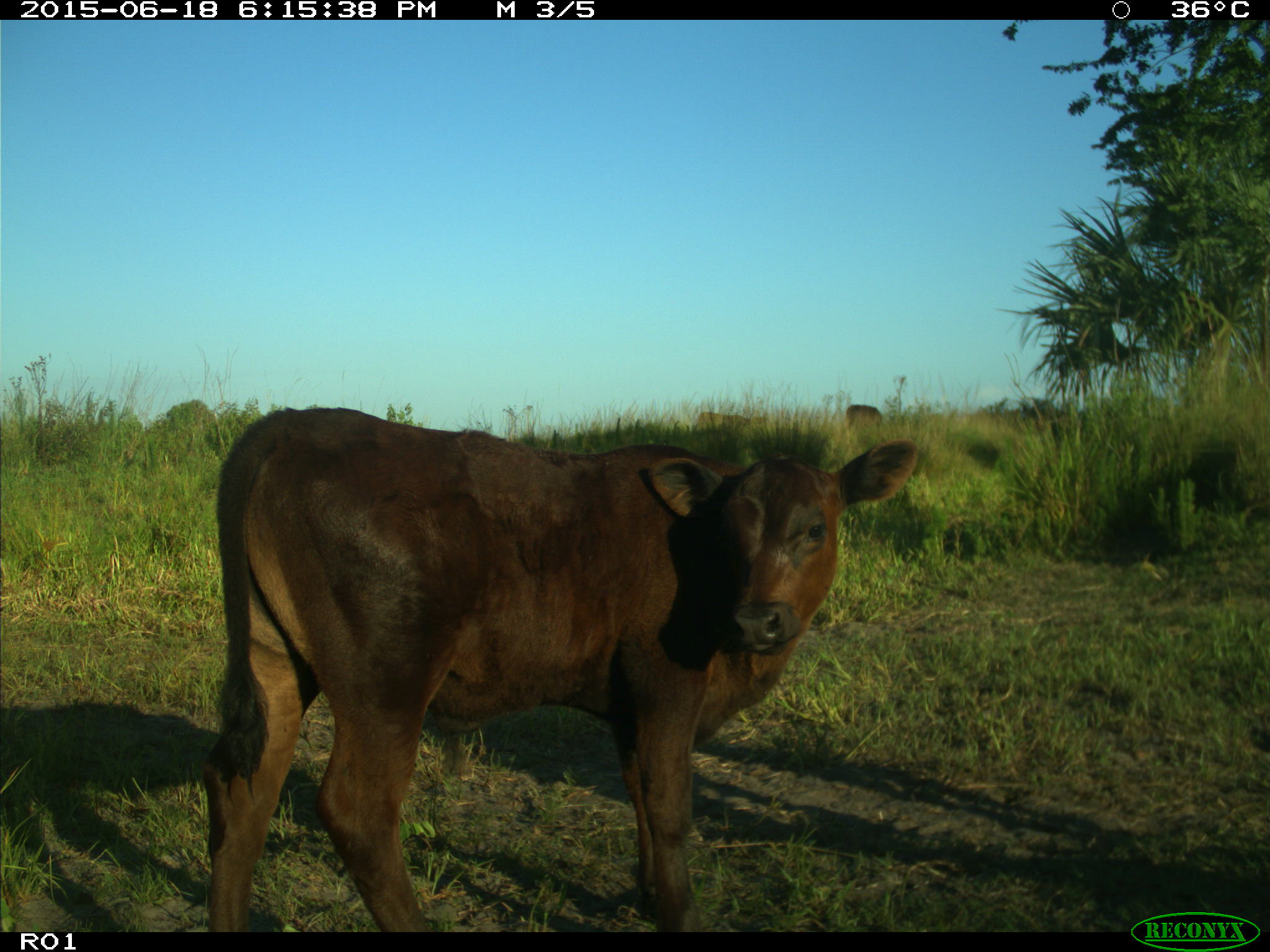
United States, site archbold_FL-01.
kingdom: Animalia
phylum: Chordata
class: Mammalia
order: Artiodactyla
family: Bovidae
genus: Bos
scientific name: Bos taurus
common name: domestic cow